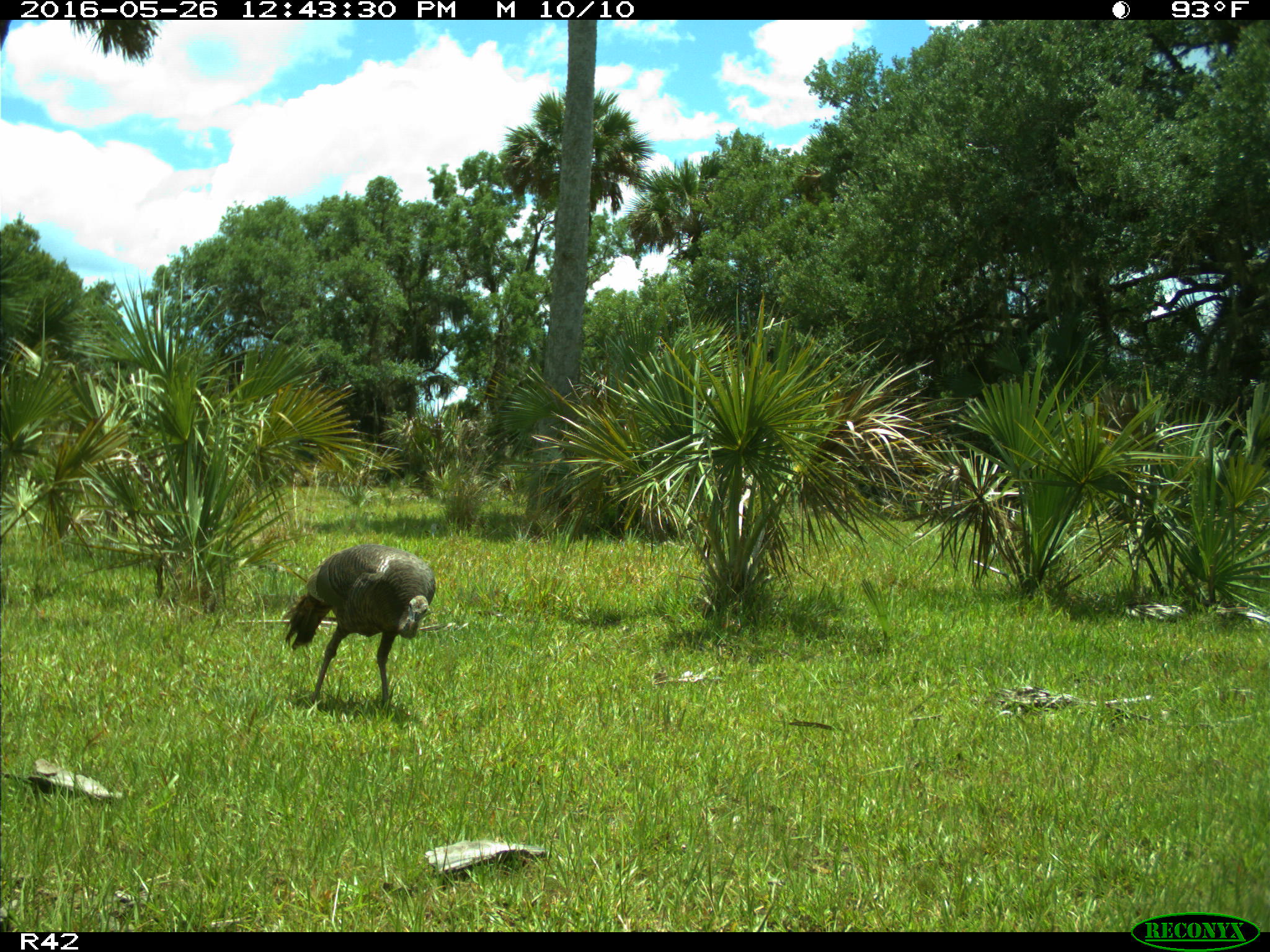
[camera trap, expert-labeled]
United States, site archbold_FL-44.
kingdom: Animalia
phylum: Chordata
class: Aves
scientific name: Aves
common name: birds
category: unidentified bird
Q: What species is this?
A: Unidentified bird (birds) (Aves).